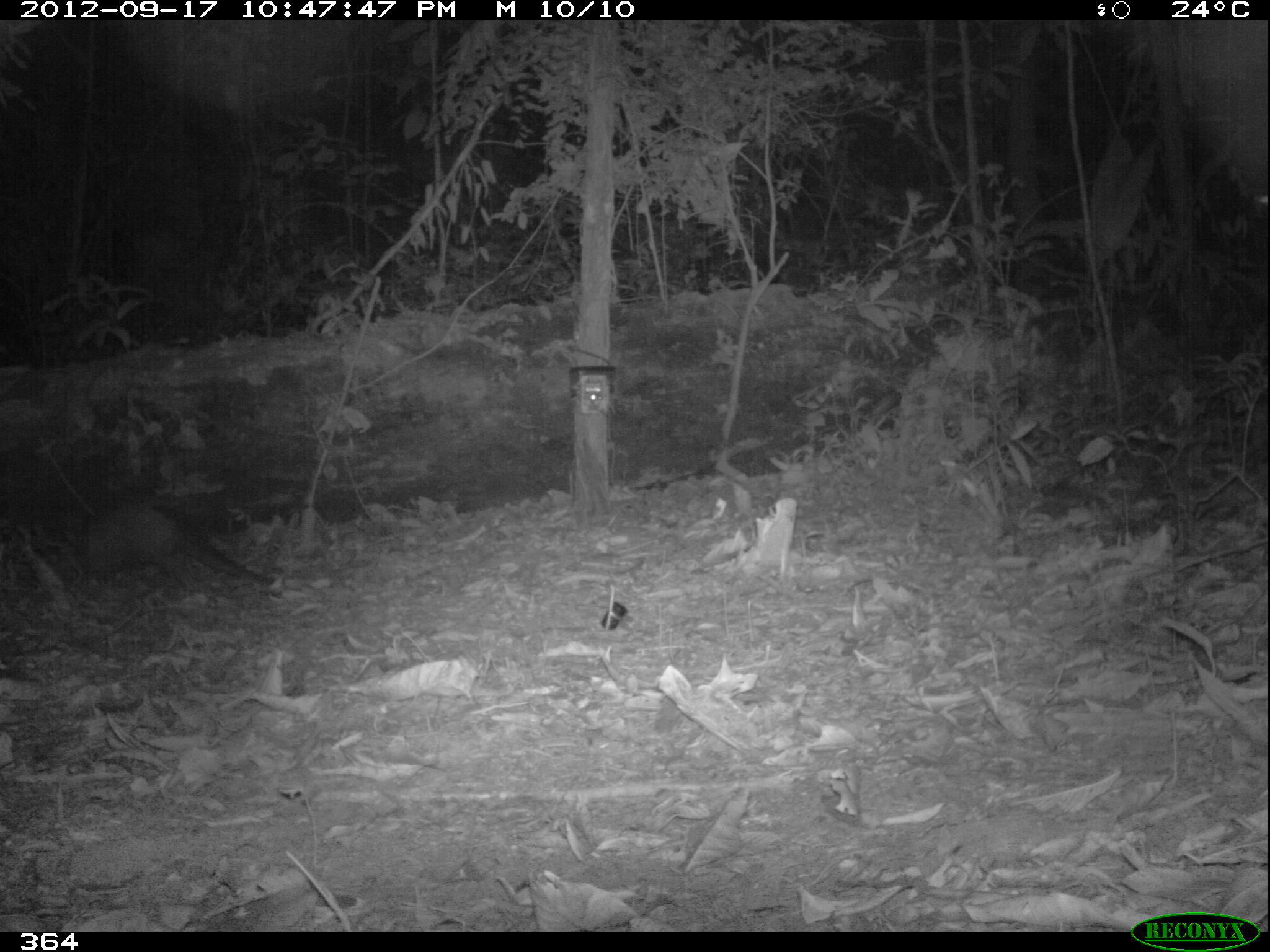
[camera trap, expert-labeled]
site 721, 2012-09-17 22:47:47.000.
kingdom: Animalia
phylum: Chordata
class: Mammalia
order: Cingulata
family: Dasypodidae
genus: Dasypus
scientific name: Dasypus novemcinctus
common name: nine-banded armadillo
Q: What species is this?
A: Dasypus novemcinctus (nine-banded armadillo).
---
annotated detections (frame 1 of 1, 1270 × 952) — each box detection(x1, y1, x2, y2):
dasypus novemcinctus: detection(46, 498, 274, 593)